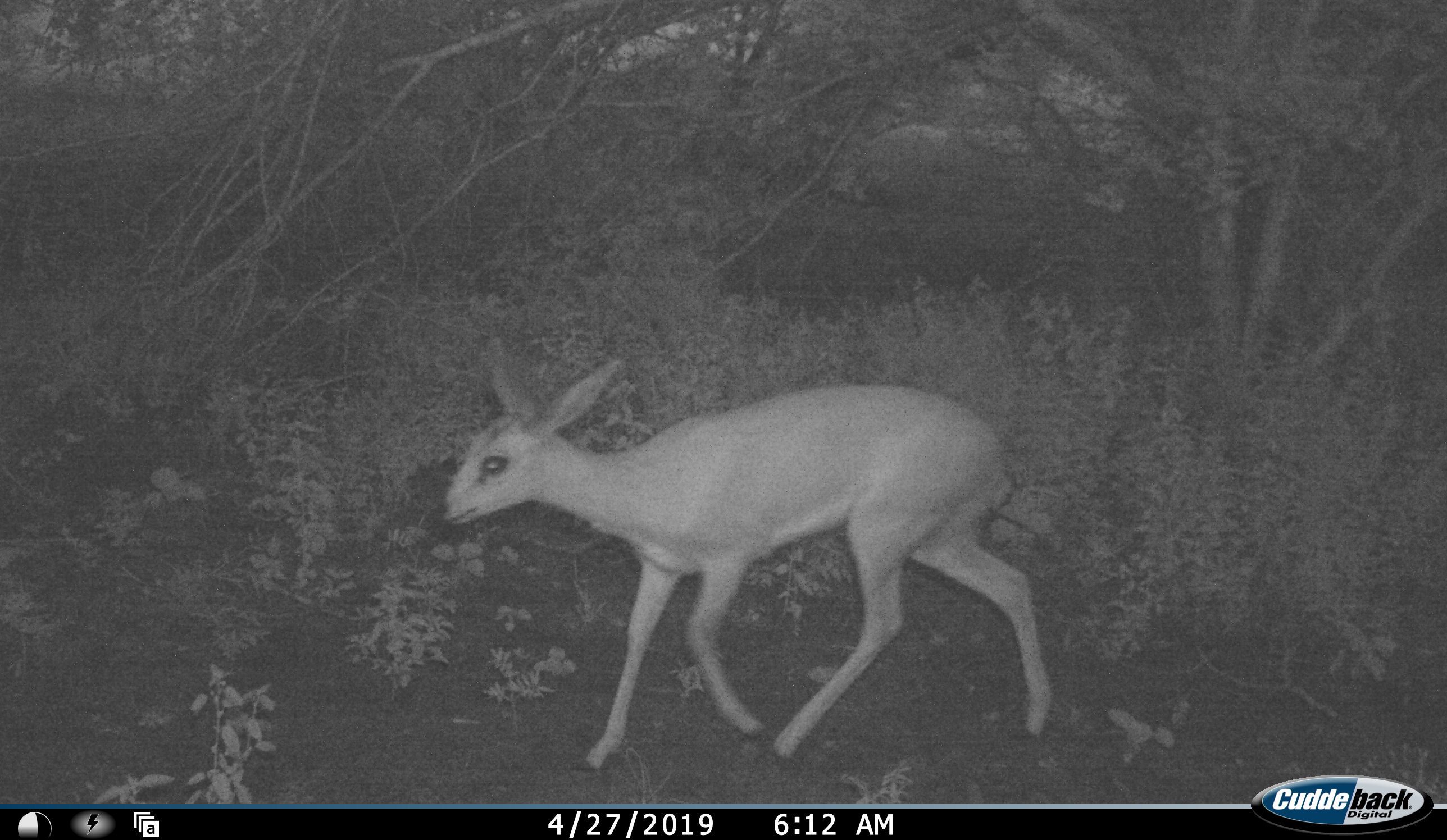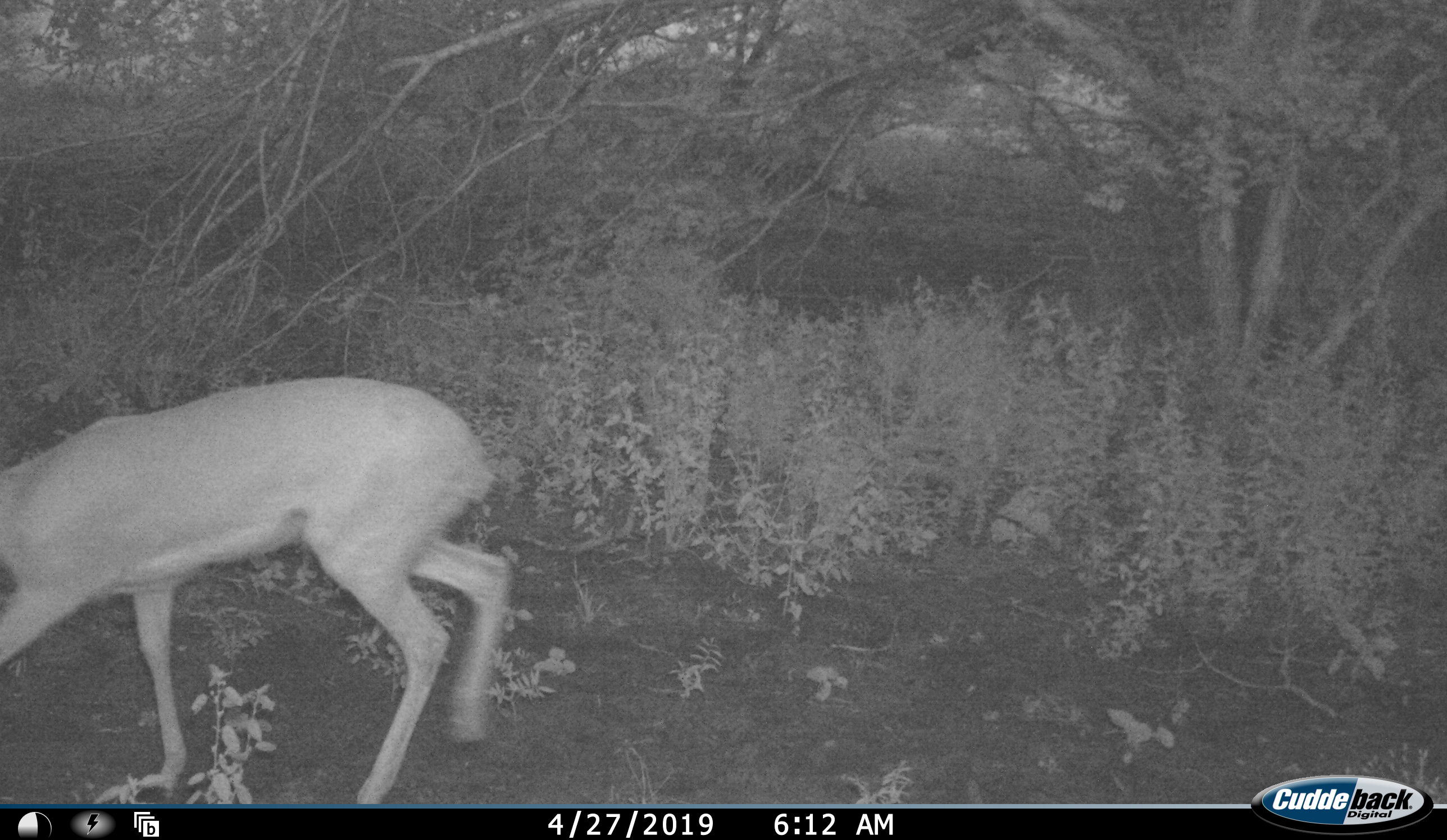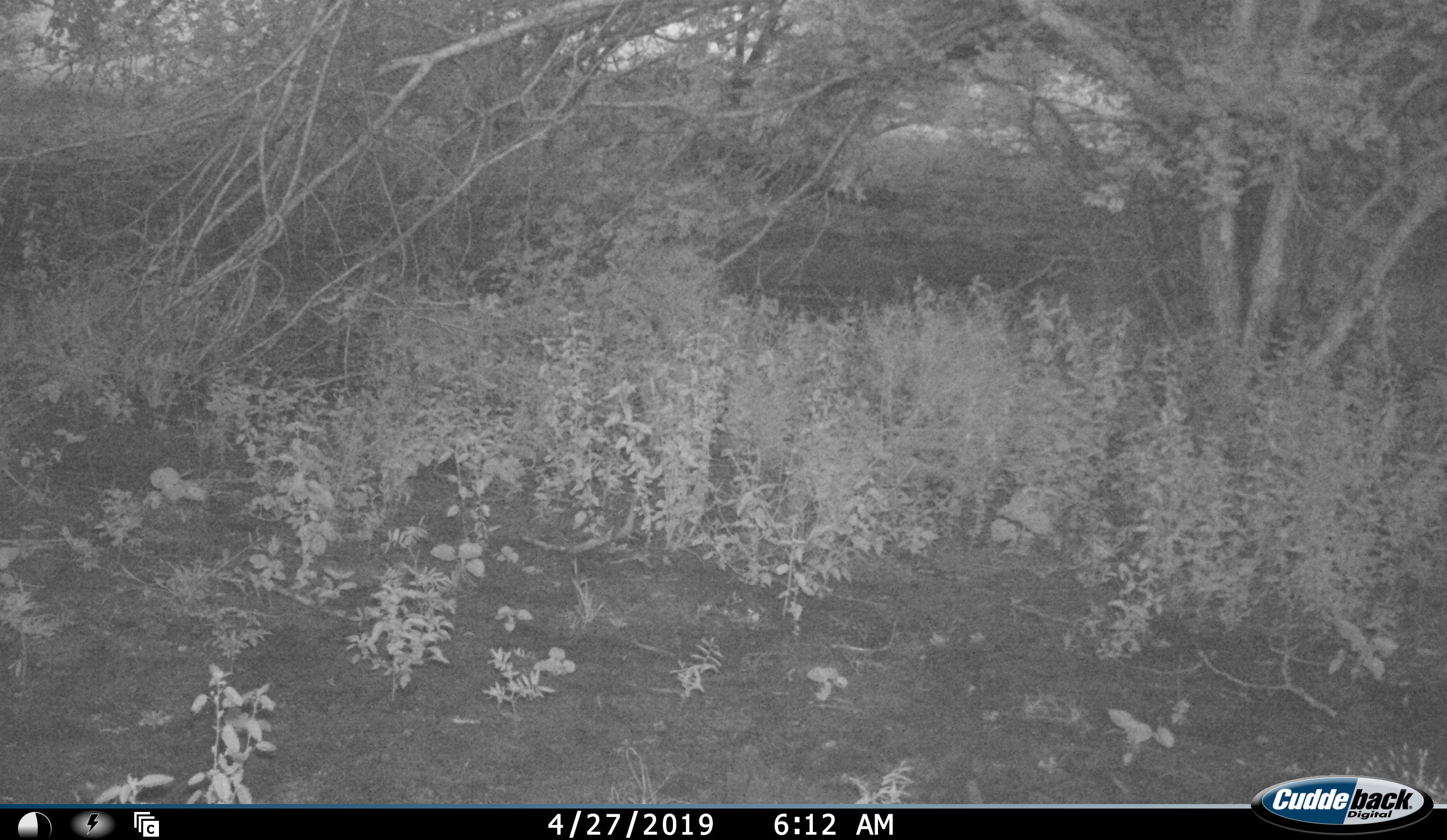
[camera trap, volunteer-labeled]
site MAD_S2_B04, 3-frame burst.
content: unidentified animal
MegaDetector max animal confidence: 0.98